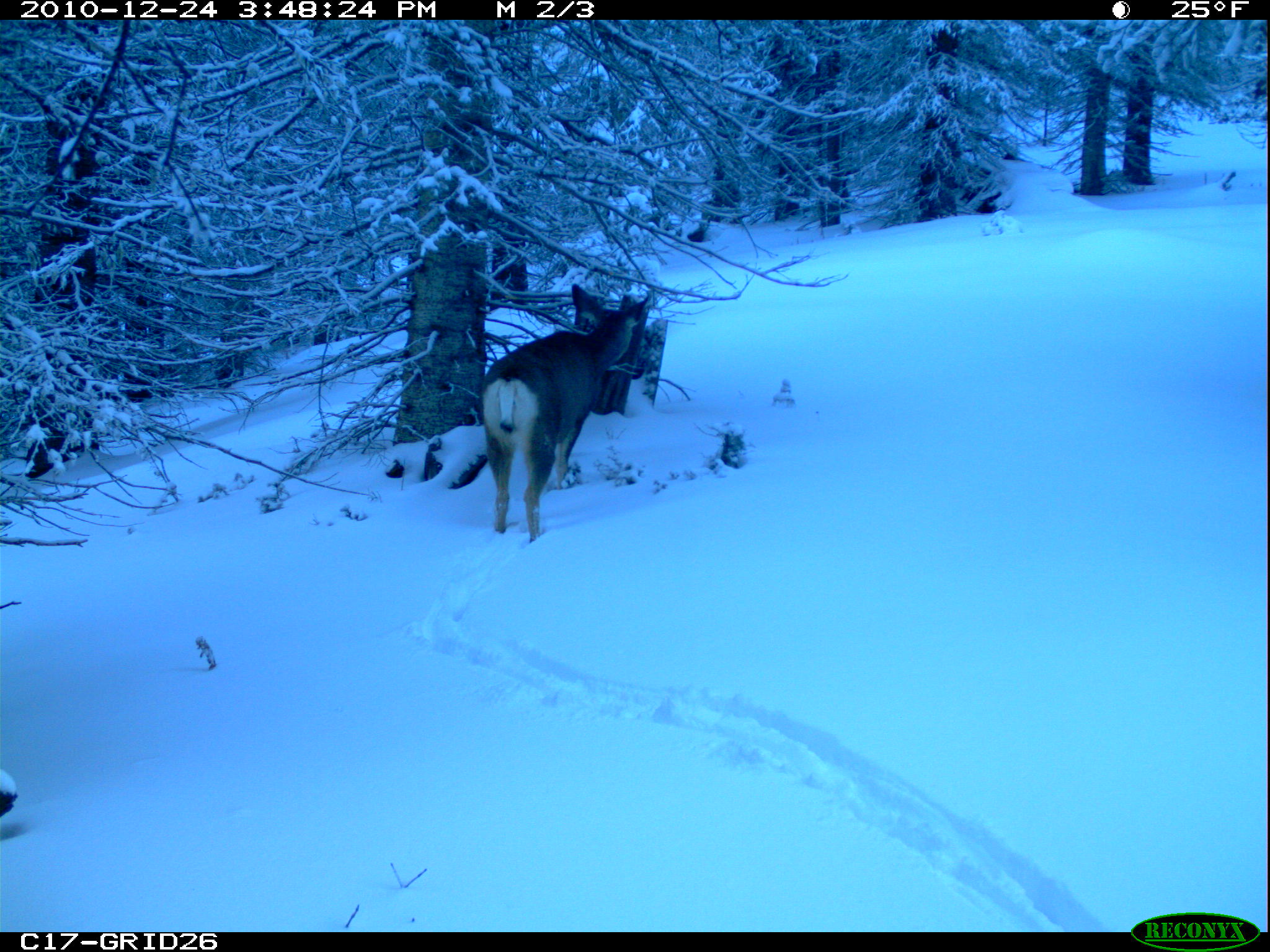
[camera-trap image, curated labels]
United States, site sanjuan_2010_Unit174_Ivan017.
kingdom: Animalia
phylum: Chordata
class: Mammalia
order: Artiodactyla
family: Cervidae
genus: Odocoileus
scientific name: Odocoileus hemionus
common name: mule deer